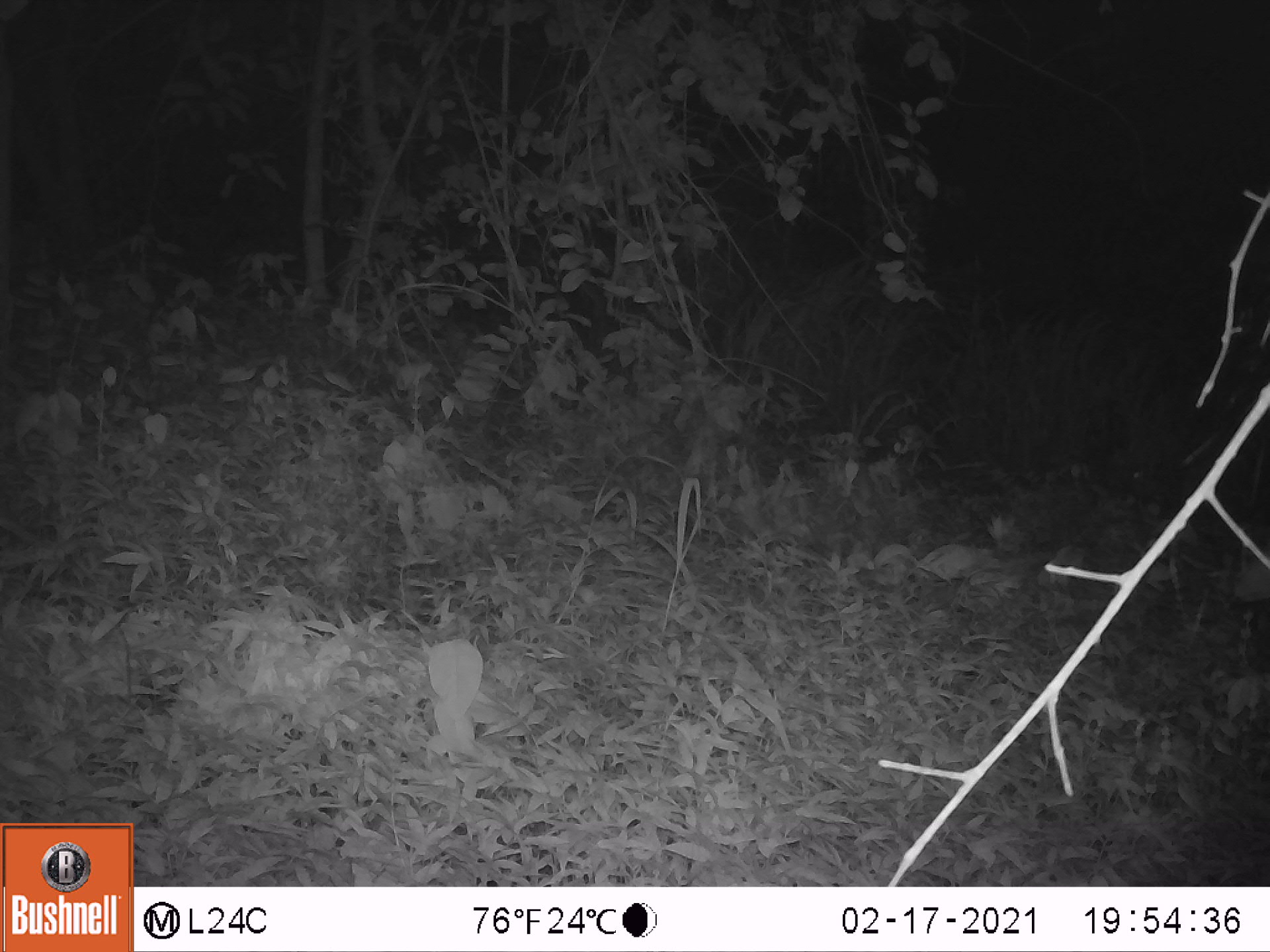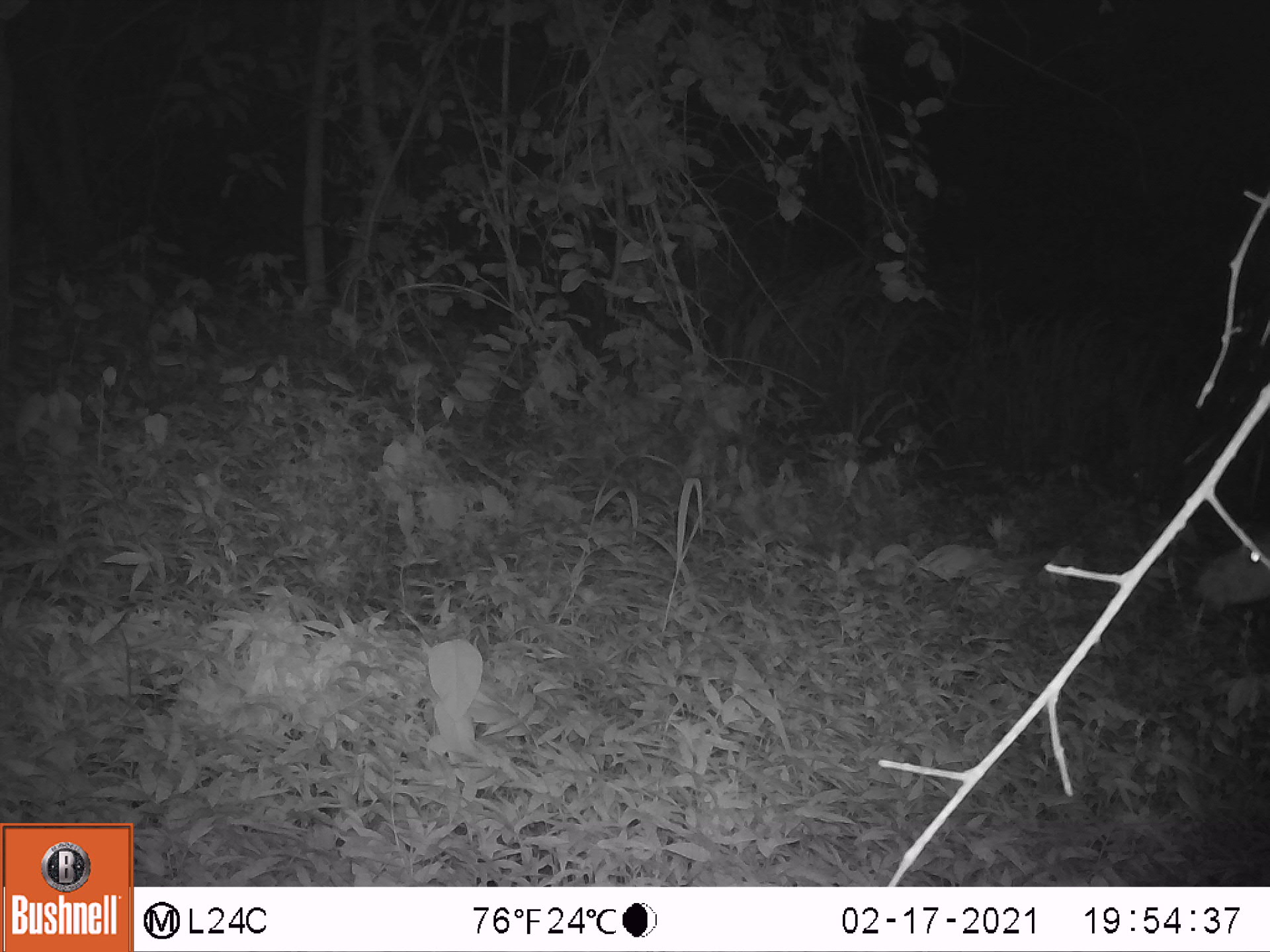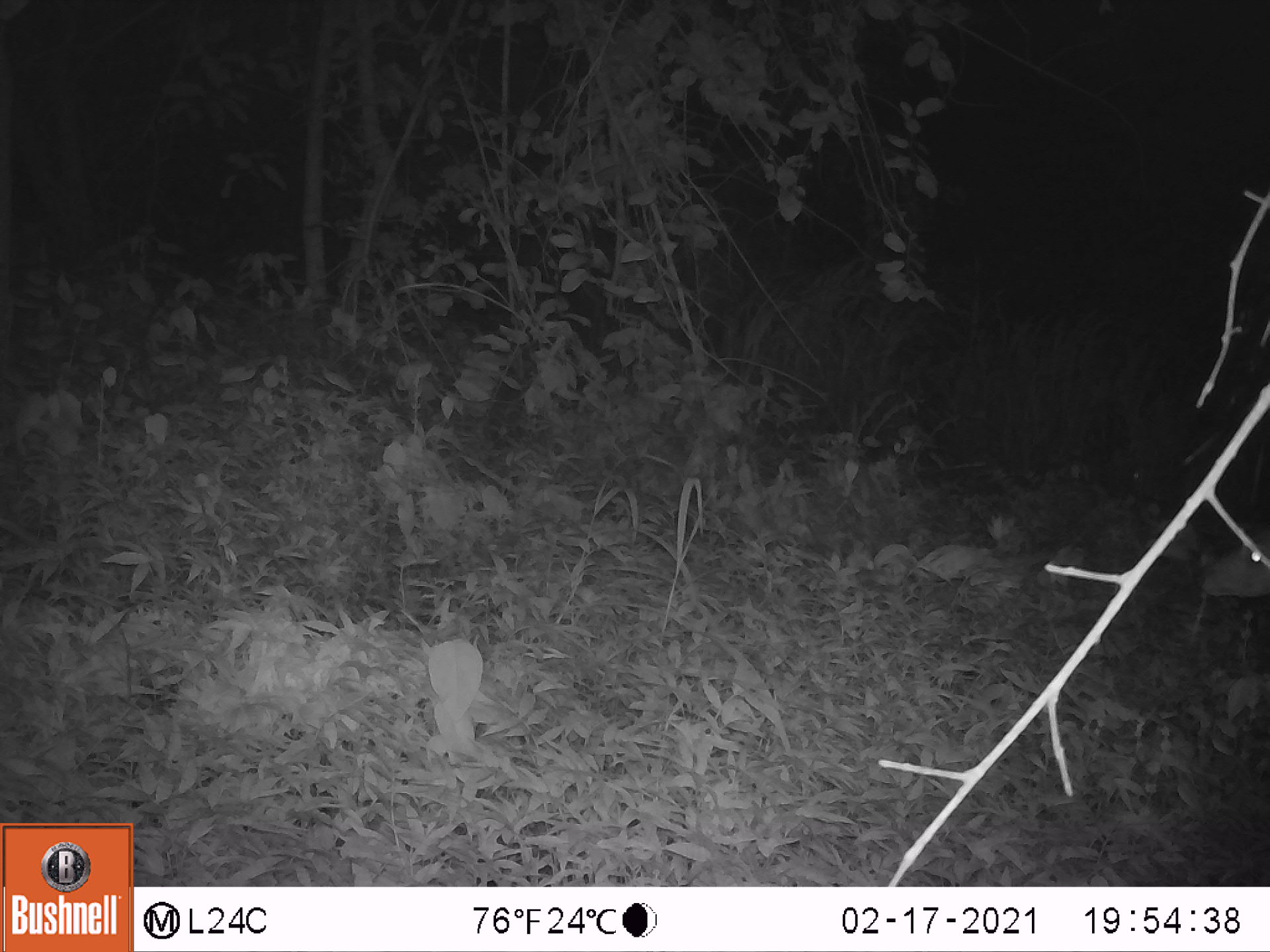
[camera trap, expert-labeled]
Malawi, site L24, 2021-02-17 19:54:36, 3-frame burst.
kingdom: Animalia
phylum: Chordata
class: Mammalia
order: Artiodactyla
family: Bovidae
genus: Tragelaphus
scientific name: Tragelaphus sylvaticus sylvaticus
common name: cape bushbuck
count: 1